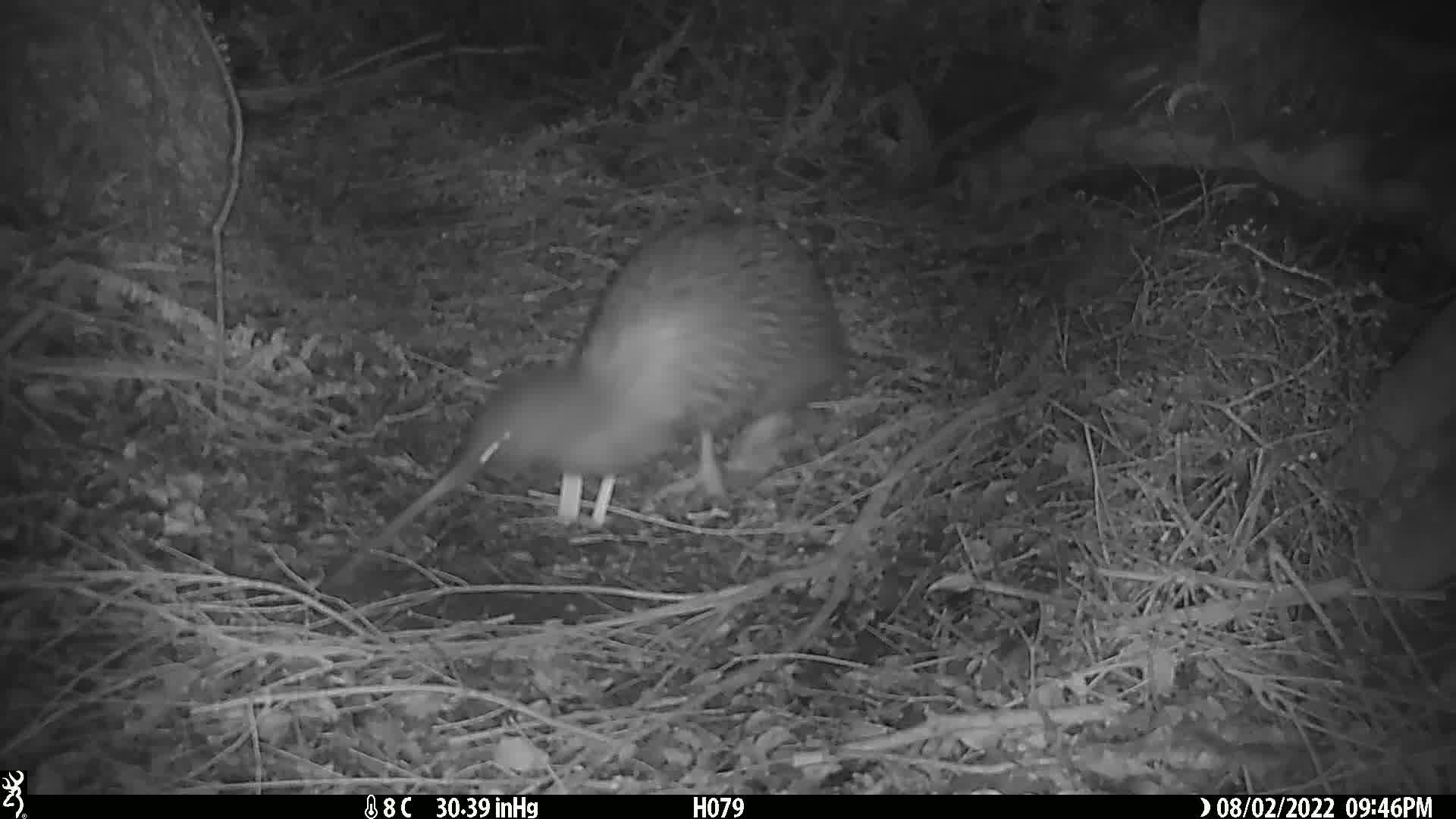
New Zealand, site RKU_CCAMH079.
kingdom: Animalia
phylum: Chordata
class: Aves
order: Apterygiformes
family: Apterygidae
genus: Apteryx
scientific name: Apteryx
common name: kiwi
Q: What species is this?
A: Kiwi (Apteryx).